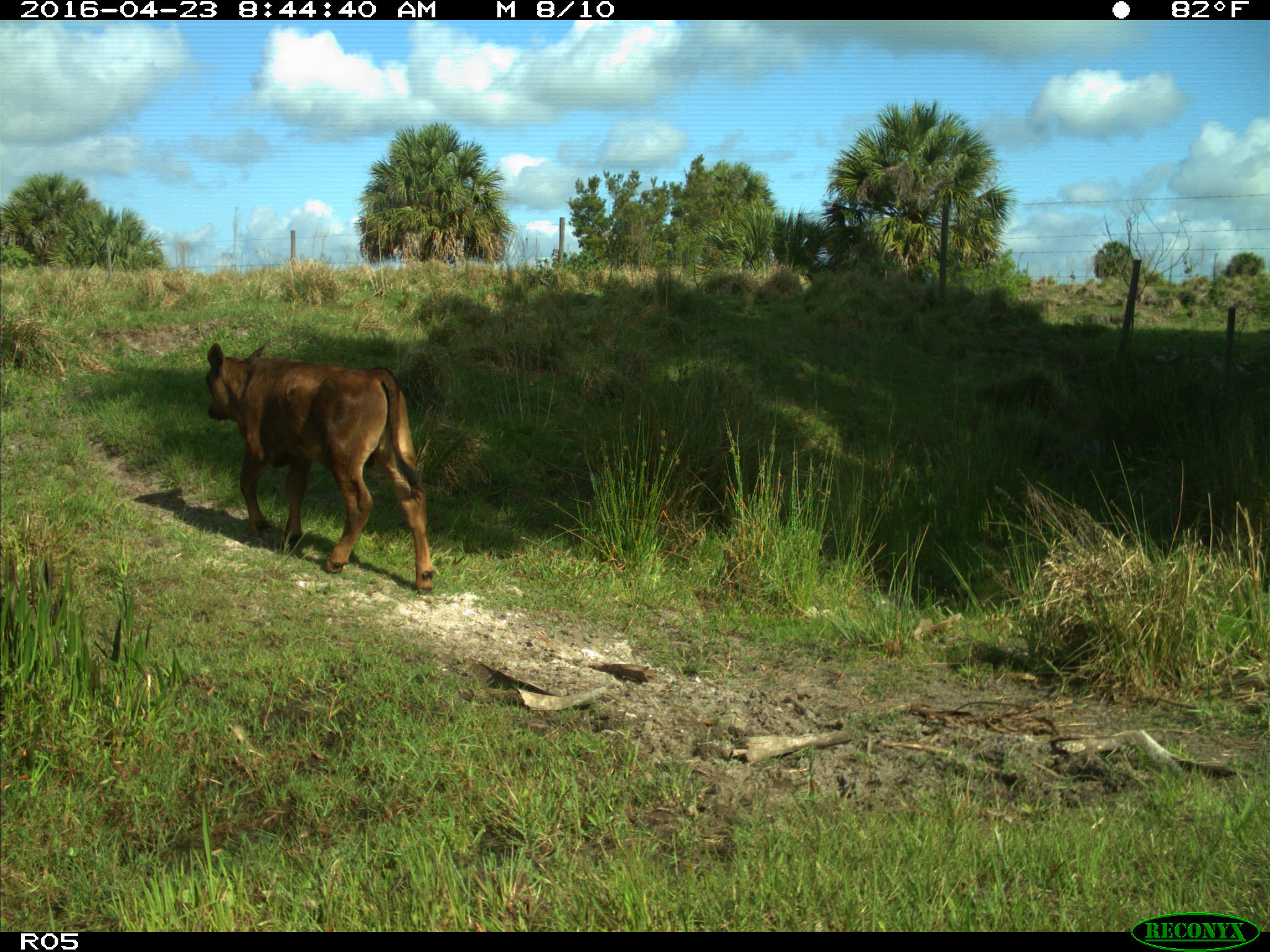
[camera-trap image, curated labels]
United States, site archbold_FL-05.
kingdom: Animalia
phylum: Chordata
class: Mammalia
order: Artiodactyla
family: Bovidae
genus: Bos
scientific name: Bos taurus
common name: domestic cow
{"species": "Bos taurus (domestic cow)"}